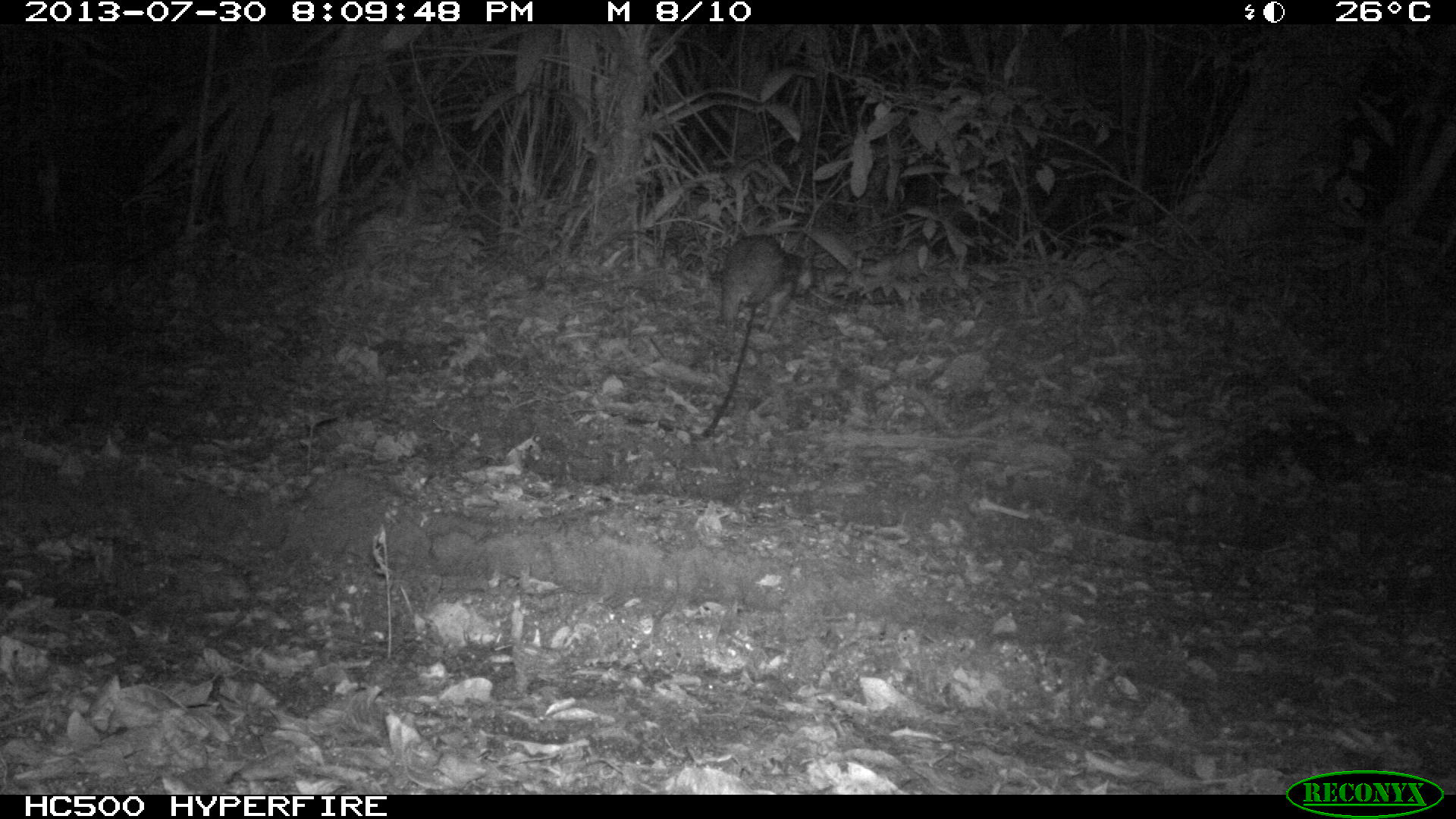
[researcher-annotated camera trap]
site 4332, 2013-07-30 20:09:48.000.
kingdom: Animalia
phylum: Chordata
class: Mammalia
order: Rodentia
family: Cuniculidae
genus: Cuniculus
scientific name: Cuniculus paca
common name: lowland paca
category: agouti paca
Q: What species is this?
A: Agouti paca (lowland paca) (Cuniculus paca).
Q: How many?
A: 1.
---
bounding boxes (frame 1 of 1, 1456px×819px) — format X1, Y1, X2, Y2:
agouti paca: 719, 233, 816, 334